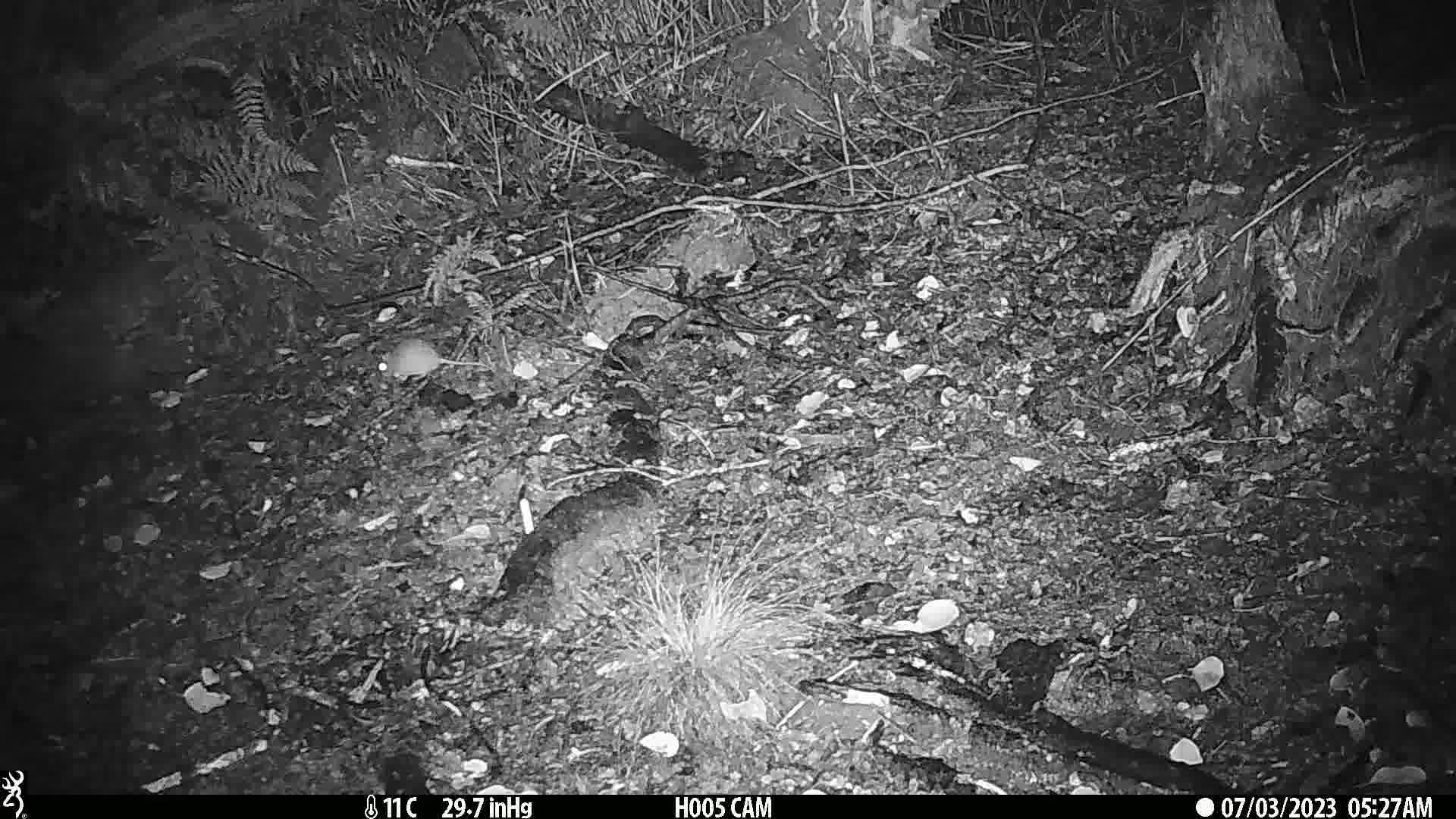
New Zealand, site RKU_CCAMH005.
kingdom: Animalia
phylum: Chordata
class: Mammalia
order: Rodentia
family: Muridae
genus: Rattus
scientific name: Rattus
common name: rat